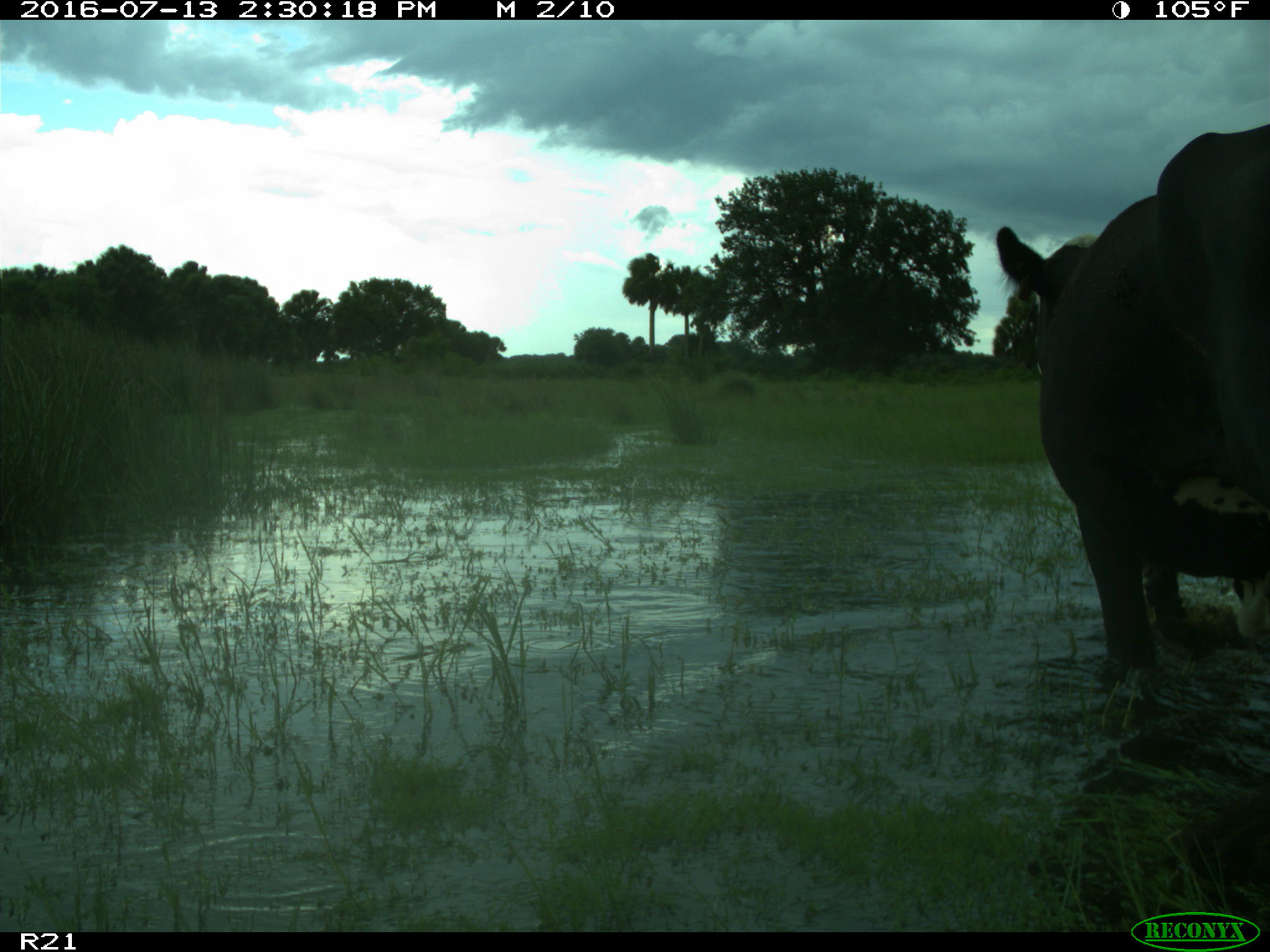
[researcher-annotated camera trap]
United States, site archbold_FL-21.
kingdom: Animalia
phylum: Chordata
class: Mammalia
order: Artiodactyla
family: Bovidae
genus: Bos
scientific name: Bos taurus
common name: domestic cow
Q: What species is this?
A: Bos taurus (domestic cow).